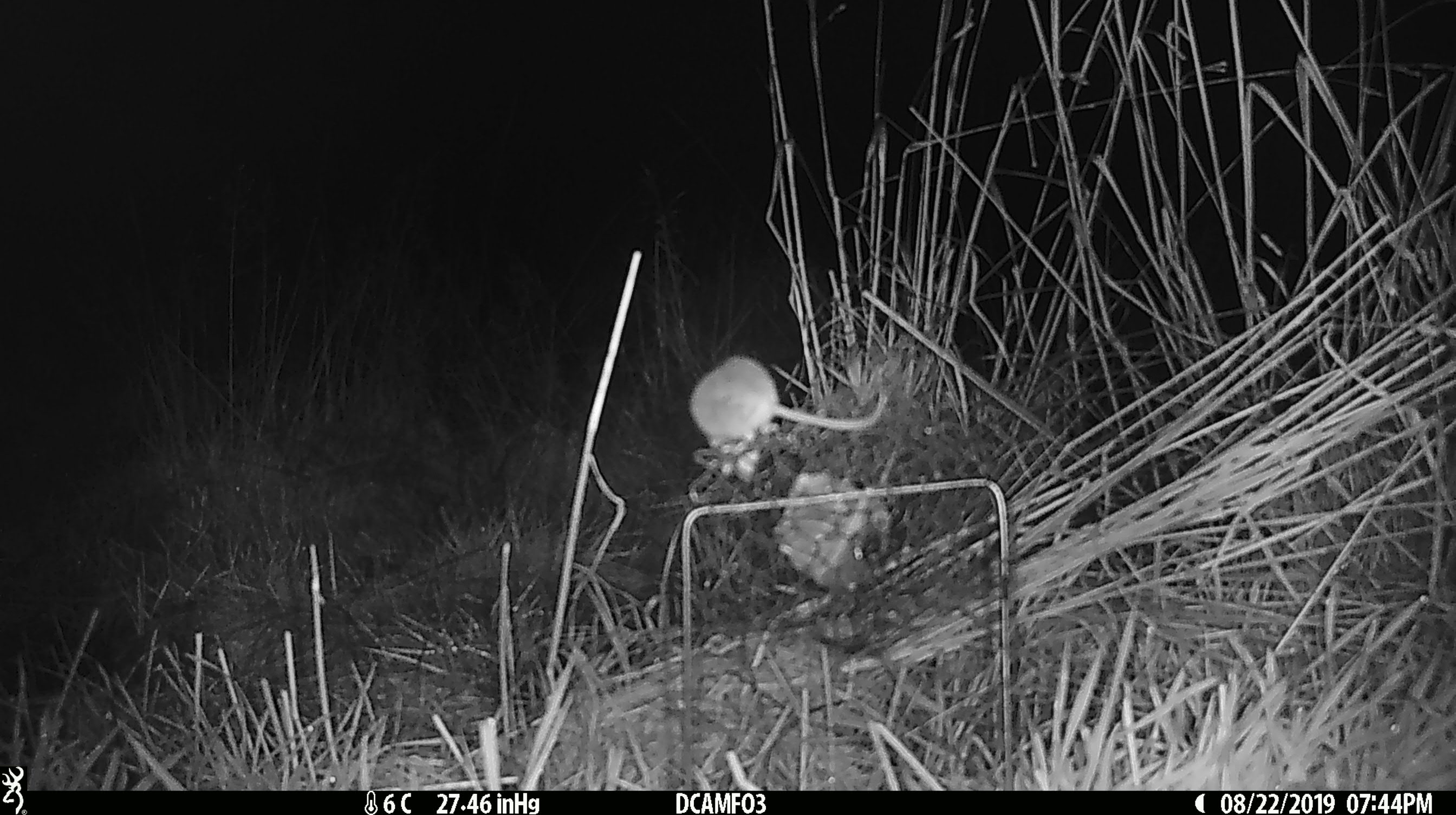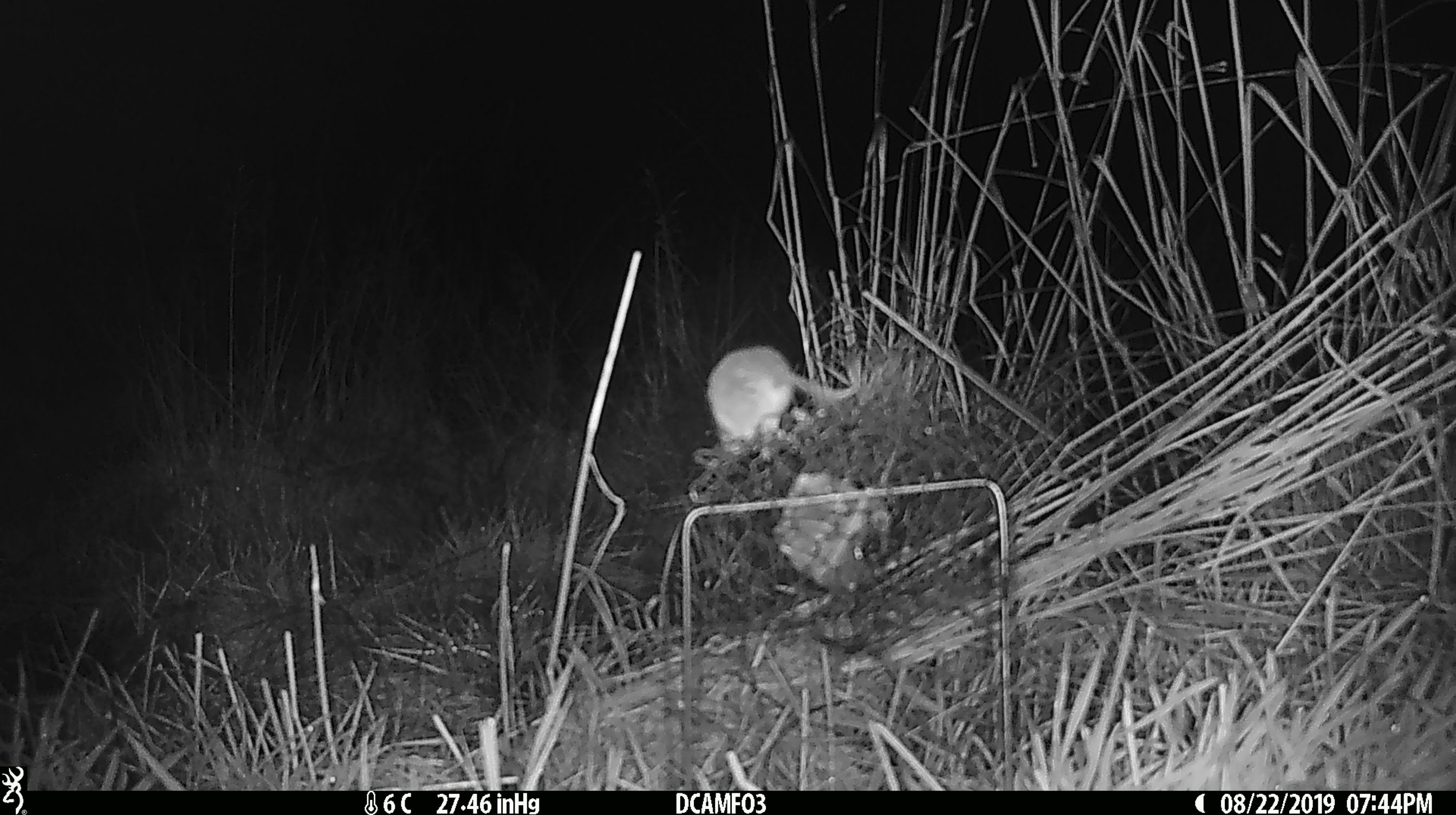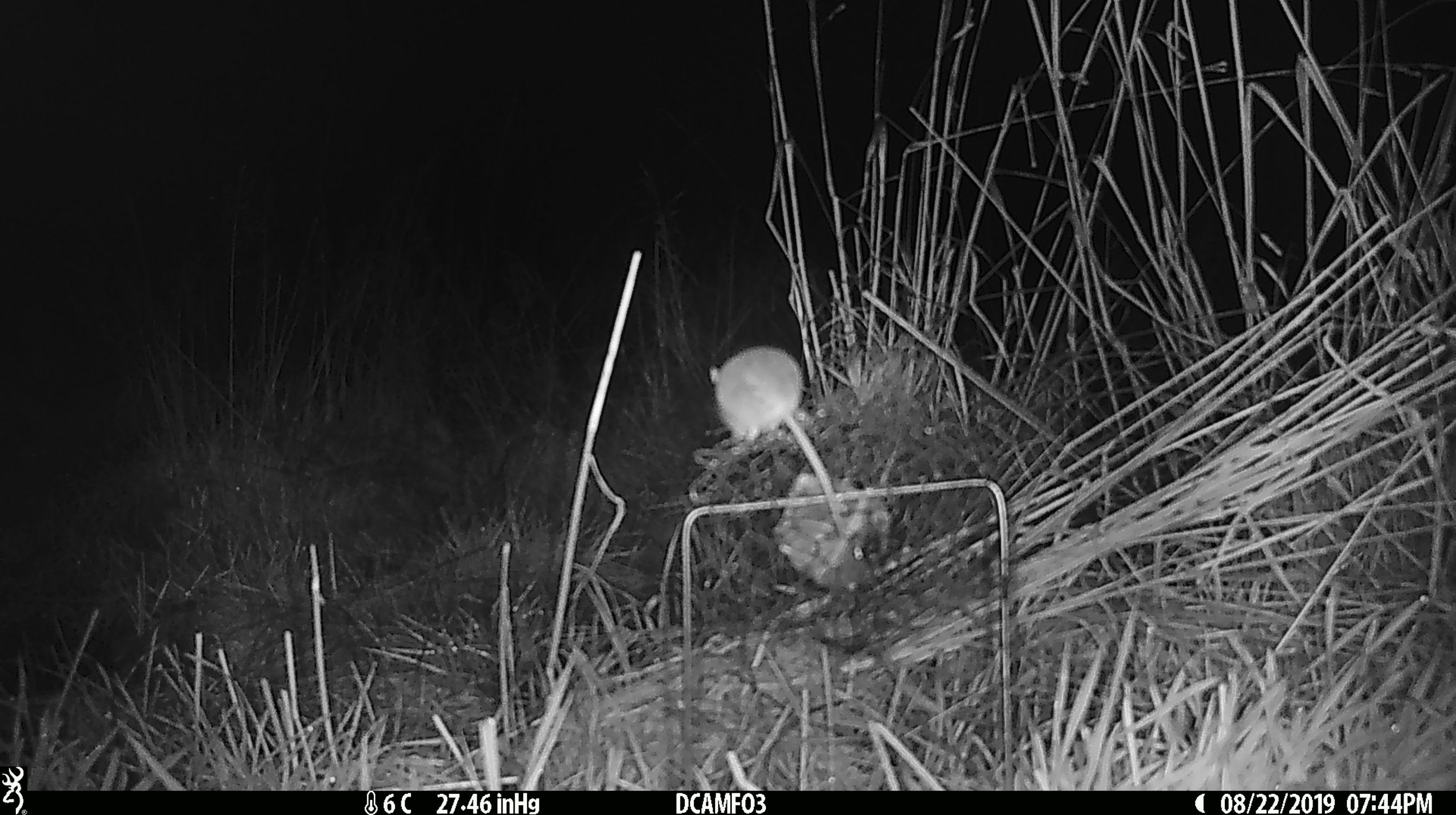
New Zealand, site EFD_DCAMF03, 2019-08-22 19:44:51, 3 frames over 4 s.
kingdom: Animalia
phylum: Chordata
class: Mammalia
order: Rodentia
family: Muridae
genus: Mus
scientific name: Mus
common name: mouse